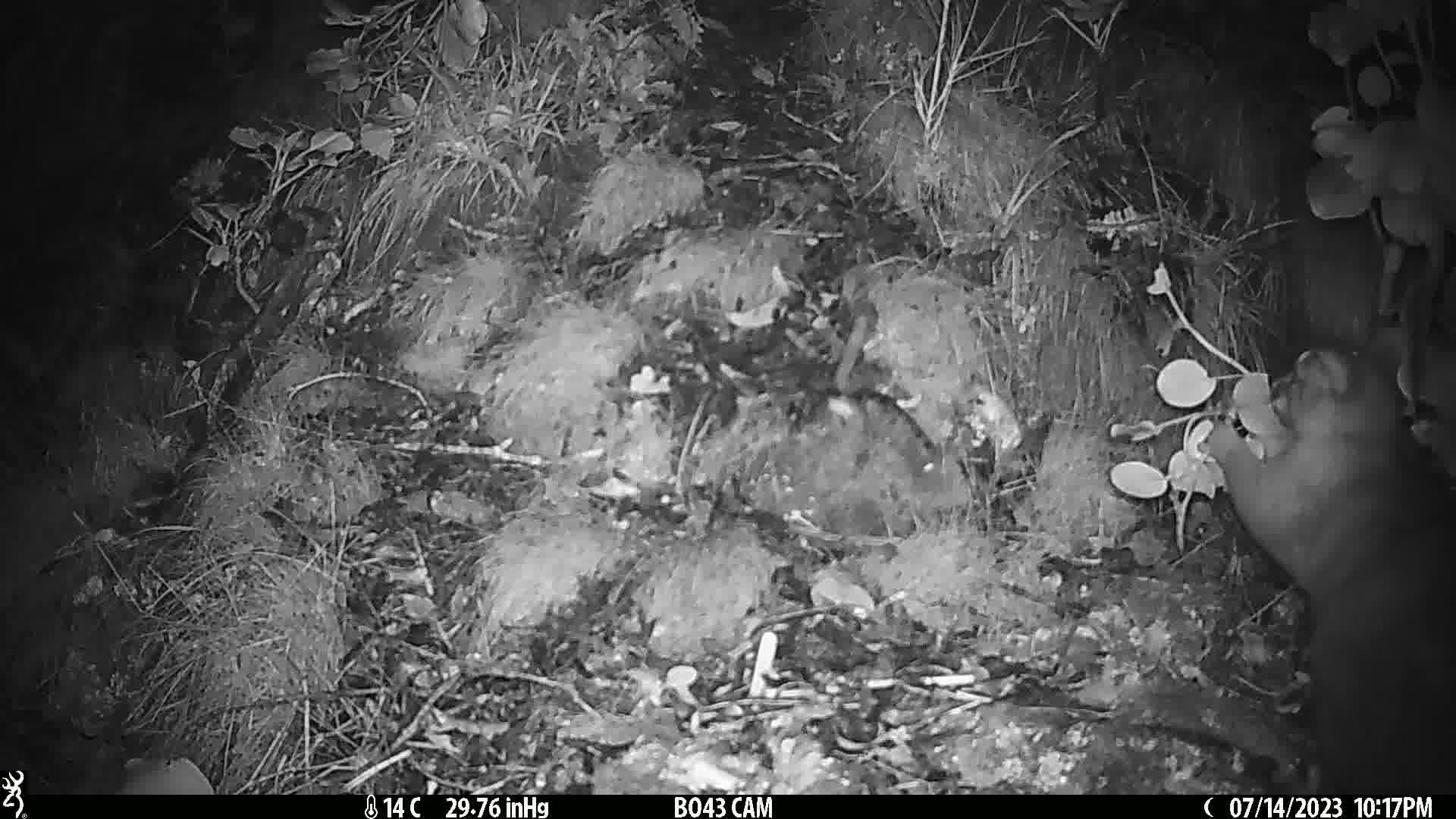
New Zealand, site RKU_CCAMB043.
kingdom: Animalia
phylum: Chordata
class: Mammalia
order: Diprotodontia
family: Phalangeridae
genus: Trichosurus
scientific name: Trichosurus vulpecula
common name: common brushtail possum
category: possum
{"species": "possum (common brushtail possum) (Trichosurus vulpecula)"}